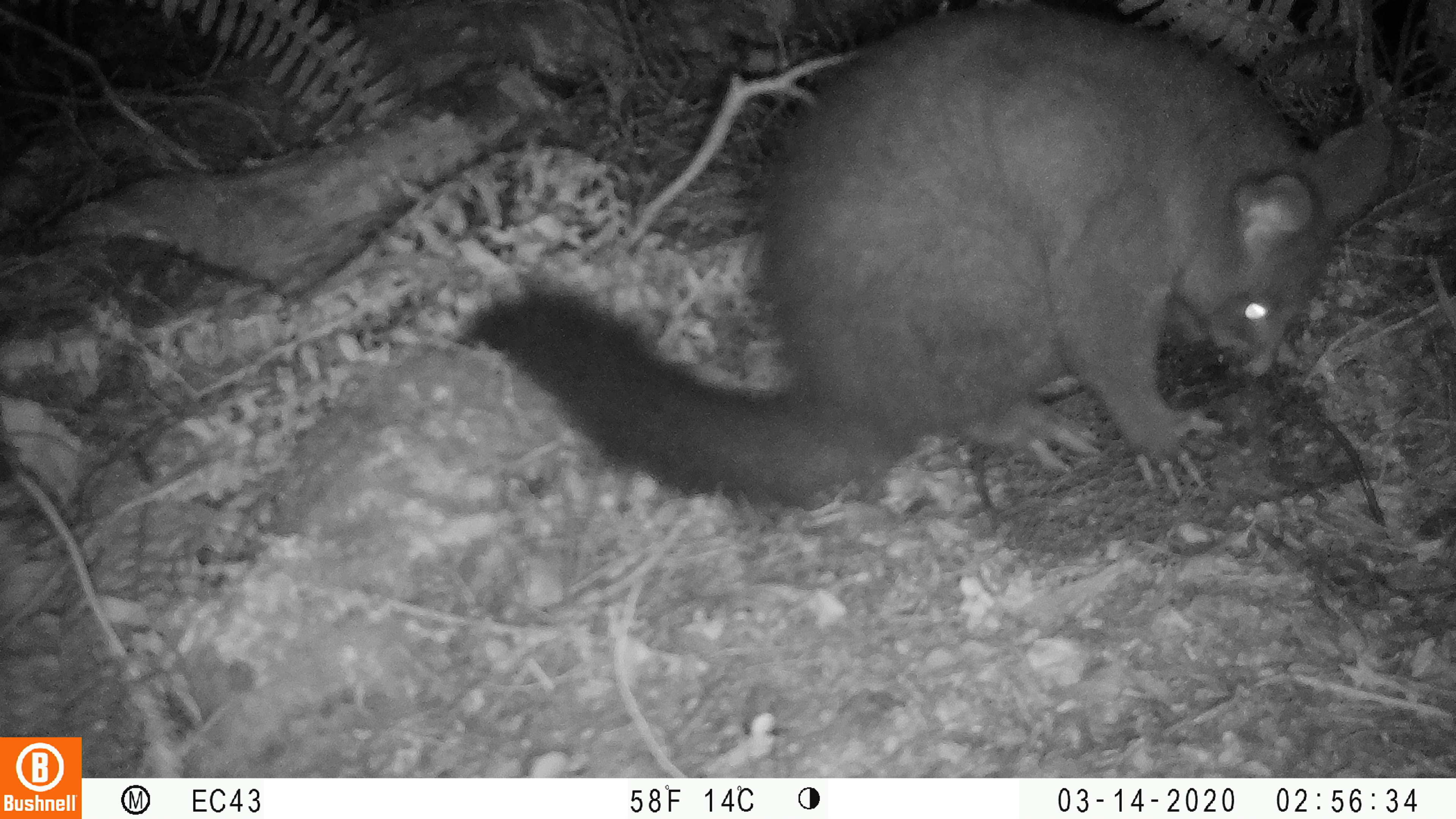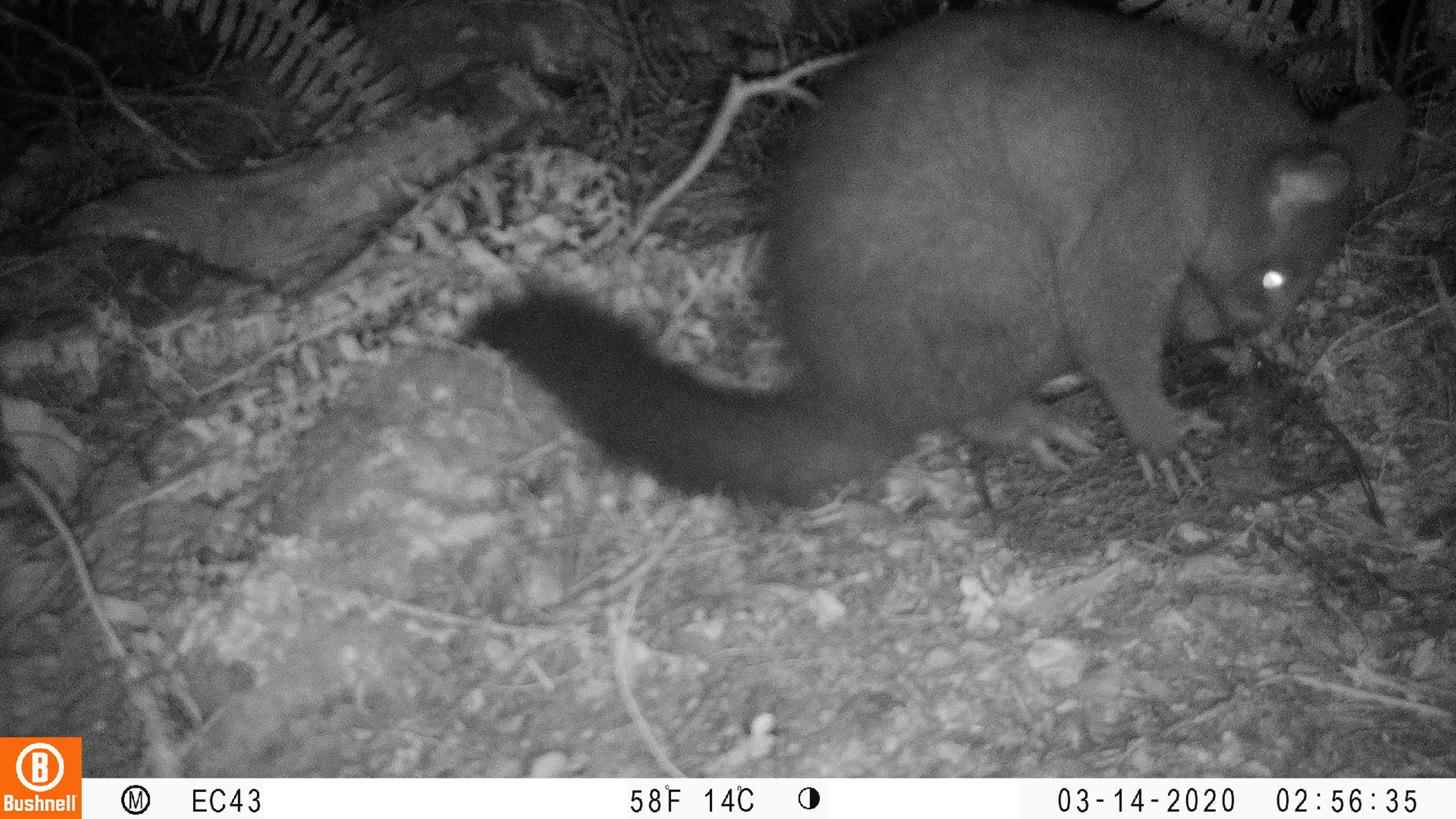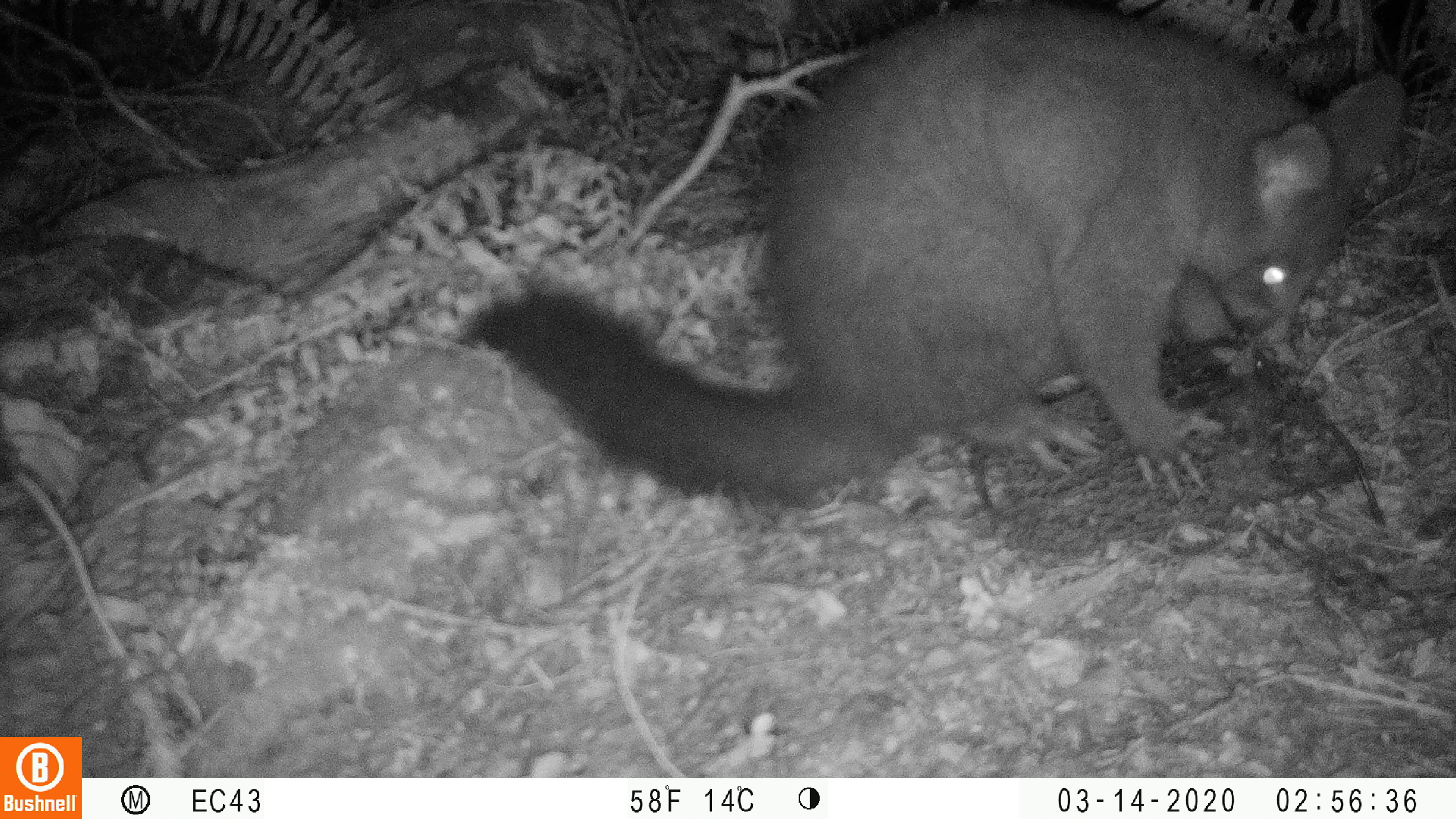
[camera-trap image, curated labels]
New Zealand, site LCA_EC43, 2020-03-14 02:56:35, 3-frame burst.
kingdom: Animalia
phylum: Chordata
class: Mammalia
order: Diprotodontia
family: Phalangeridae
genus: Trichosurus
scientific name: Trichosurus vulpecula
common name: common brushtail possum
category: possum